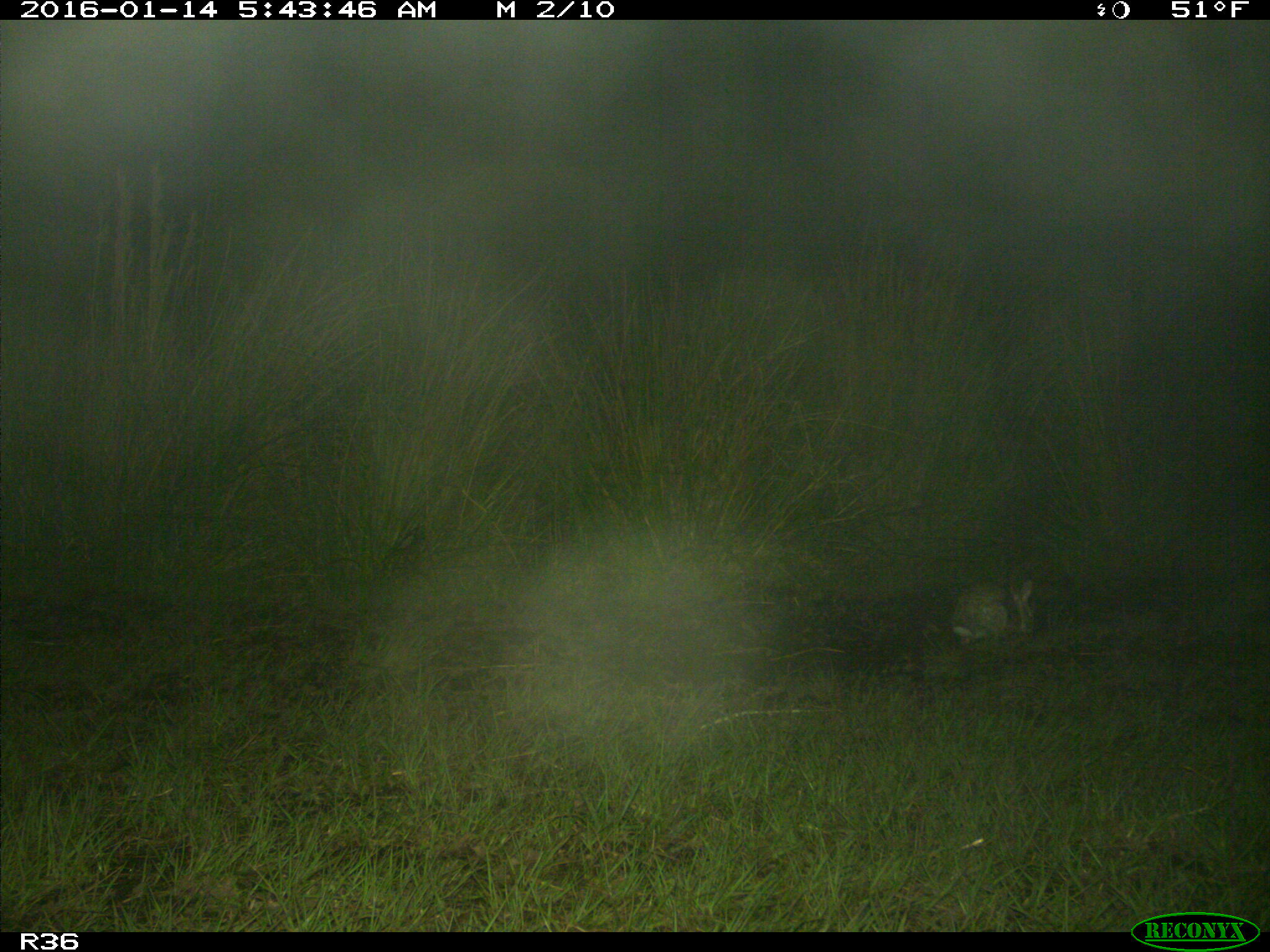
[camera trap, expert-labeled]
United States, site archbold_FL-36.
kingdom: Animalia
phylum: Chordata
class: Mammalia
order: Lagomorpha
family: Leporidae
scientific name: Leporidae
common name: rabbits and hares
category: unidentified rabbit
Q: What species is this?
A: Unidentified rabbit (rabbits and hares) (Leporidae).